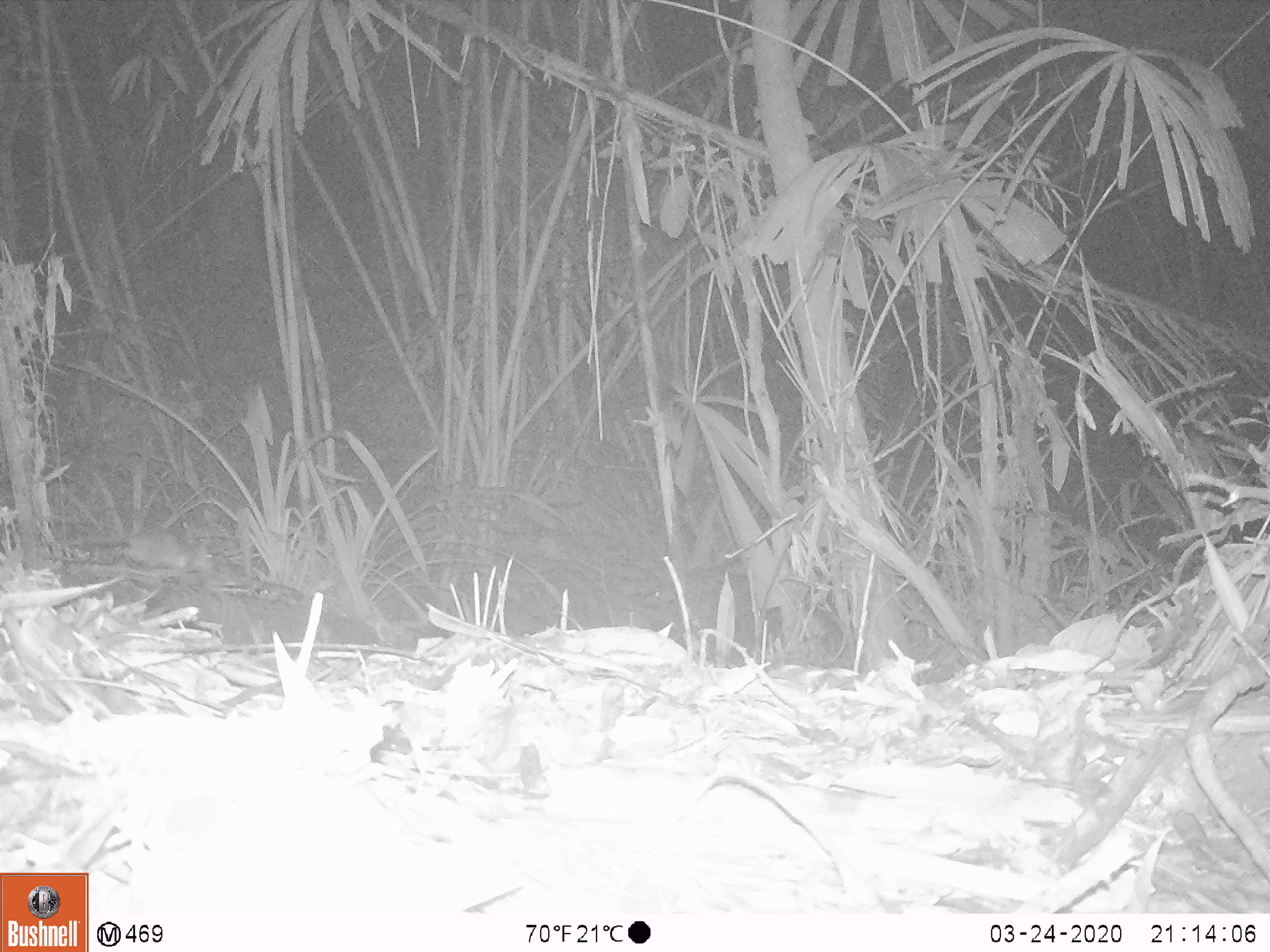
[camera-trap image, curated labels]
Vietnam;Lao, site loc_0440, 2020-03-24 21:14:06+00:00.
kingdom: Animalia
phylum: Chordata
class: Mammalia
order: Rodentia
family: Muridae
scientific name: Muridae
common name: old-world mice and rats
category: unidentified murid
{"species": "unidentified murid (old-world mice and rats) (Muridae)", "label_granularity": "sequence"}